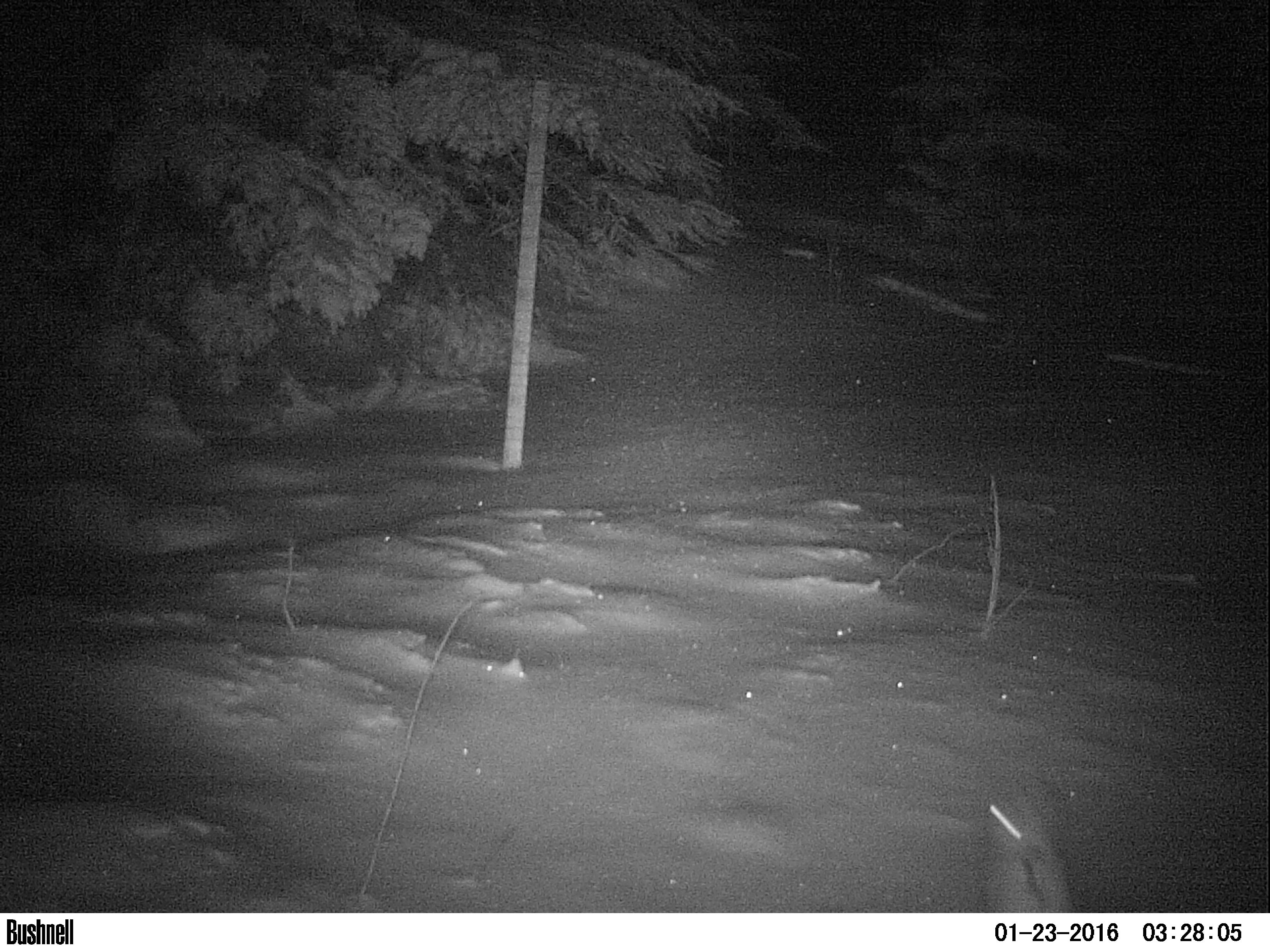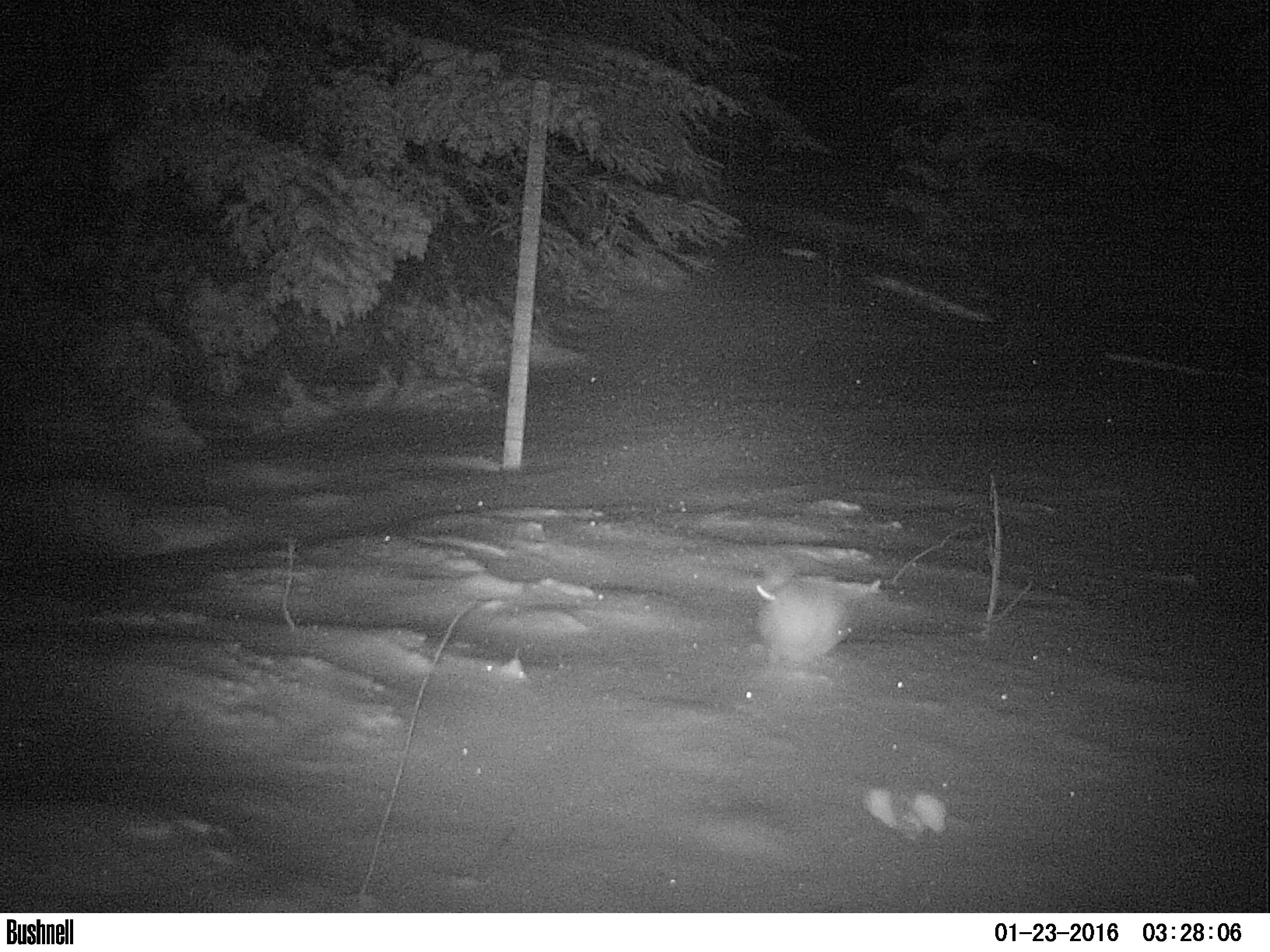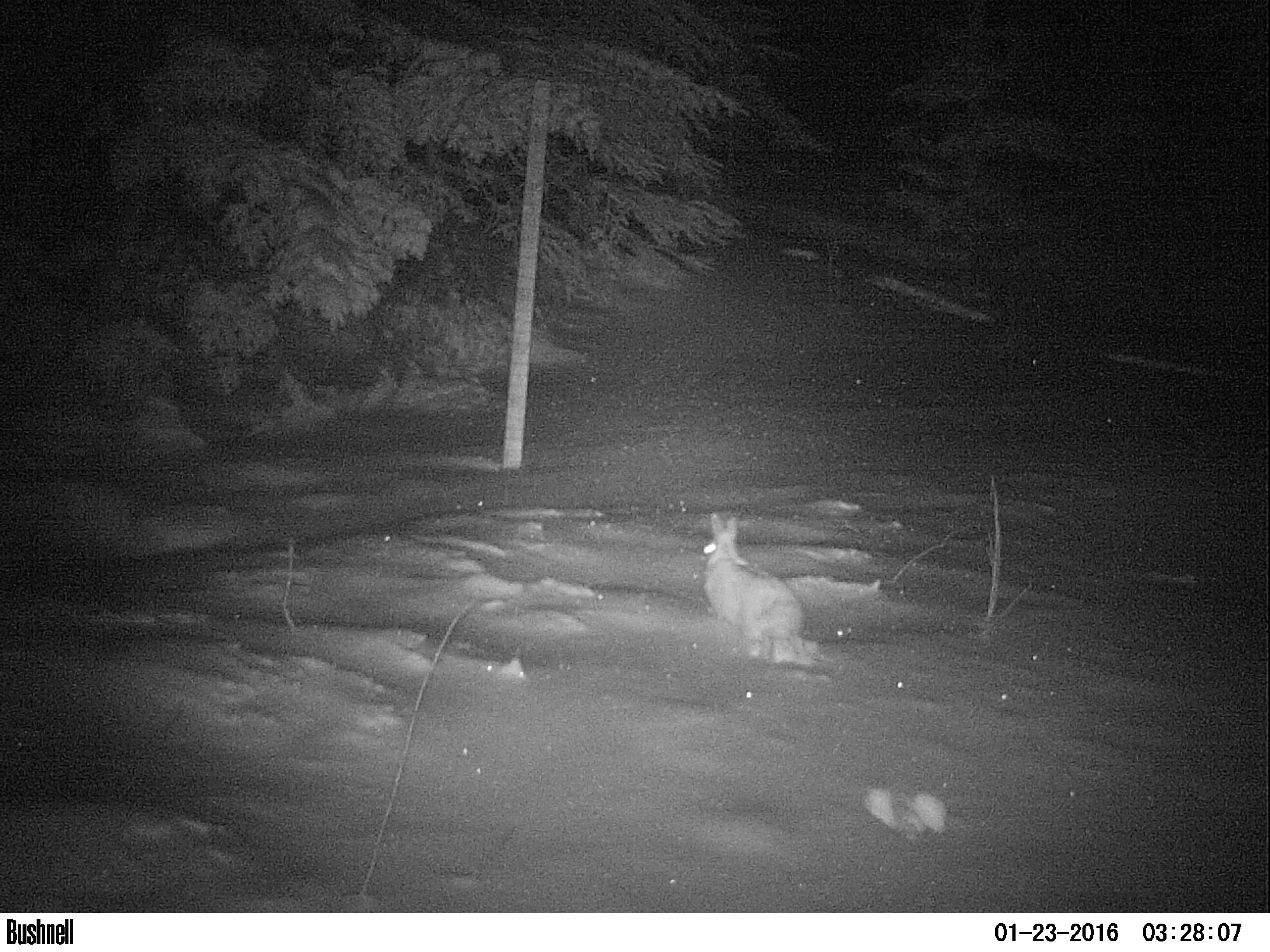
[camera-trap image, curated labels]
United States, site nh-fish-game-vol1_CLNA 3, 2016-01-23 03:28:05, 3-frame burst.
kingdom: Animalia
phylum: Chordata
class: Mammalia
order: Lagomorpha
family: Leporidae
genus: Lepus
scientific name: Lepus americanus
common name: snowshoe hare